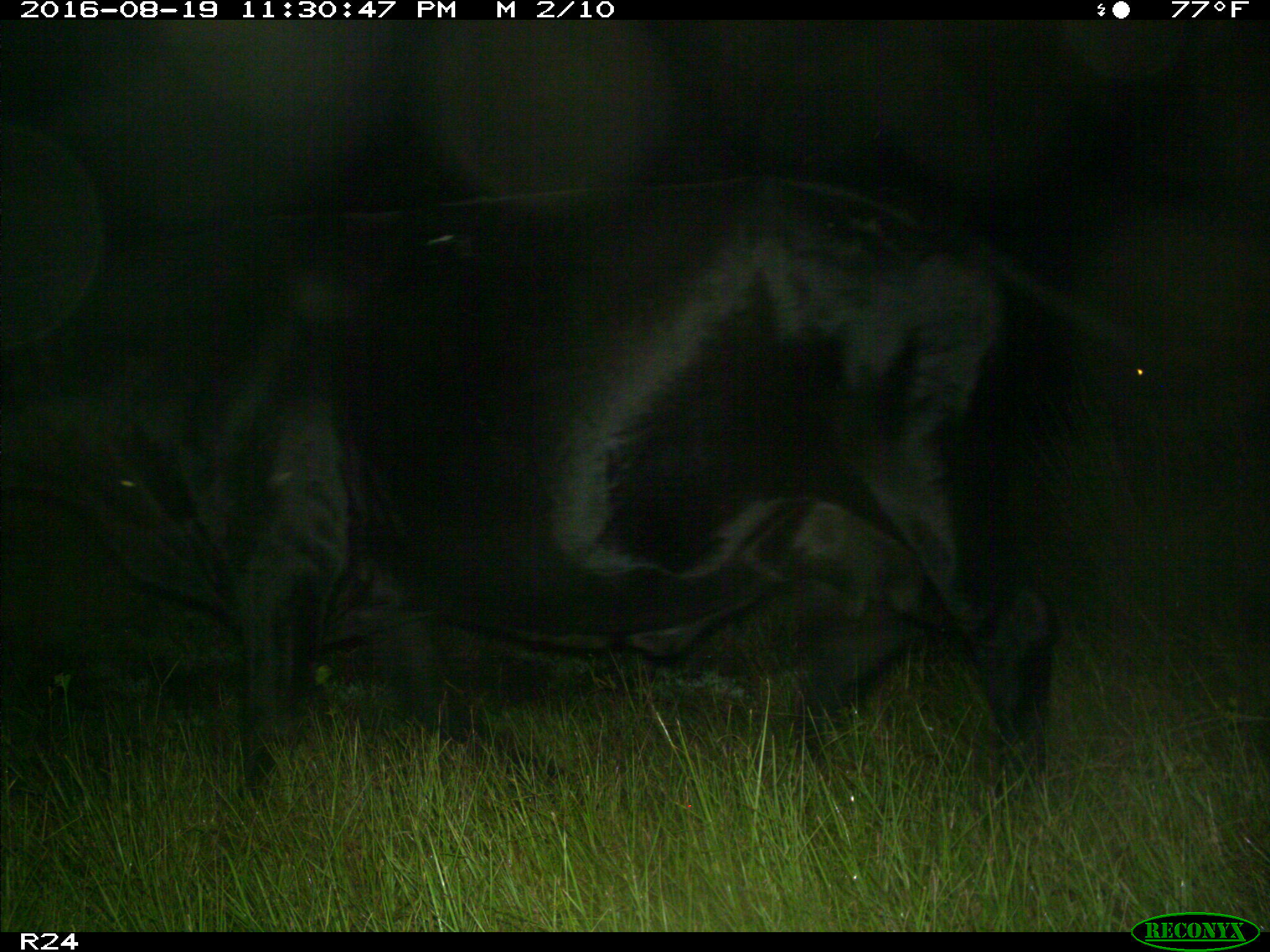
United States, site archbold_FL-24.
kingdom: Animalia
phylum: Chordata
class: Mammalia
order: Artiodactyla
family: Bovidae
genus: Bos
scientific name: Bos taurus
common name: domestic cow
Bos taurus (domestic cow).